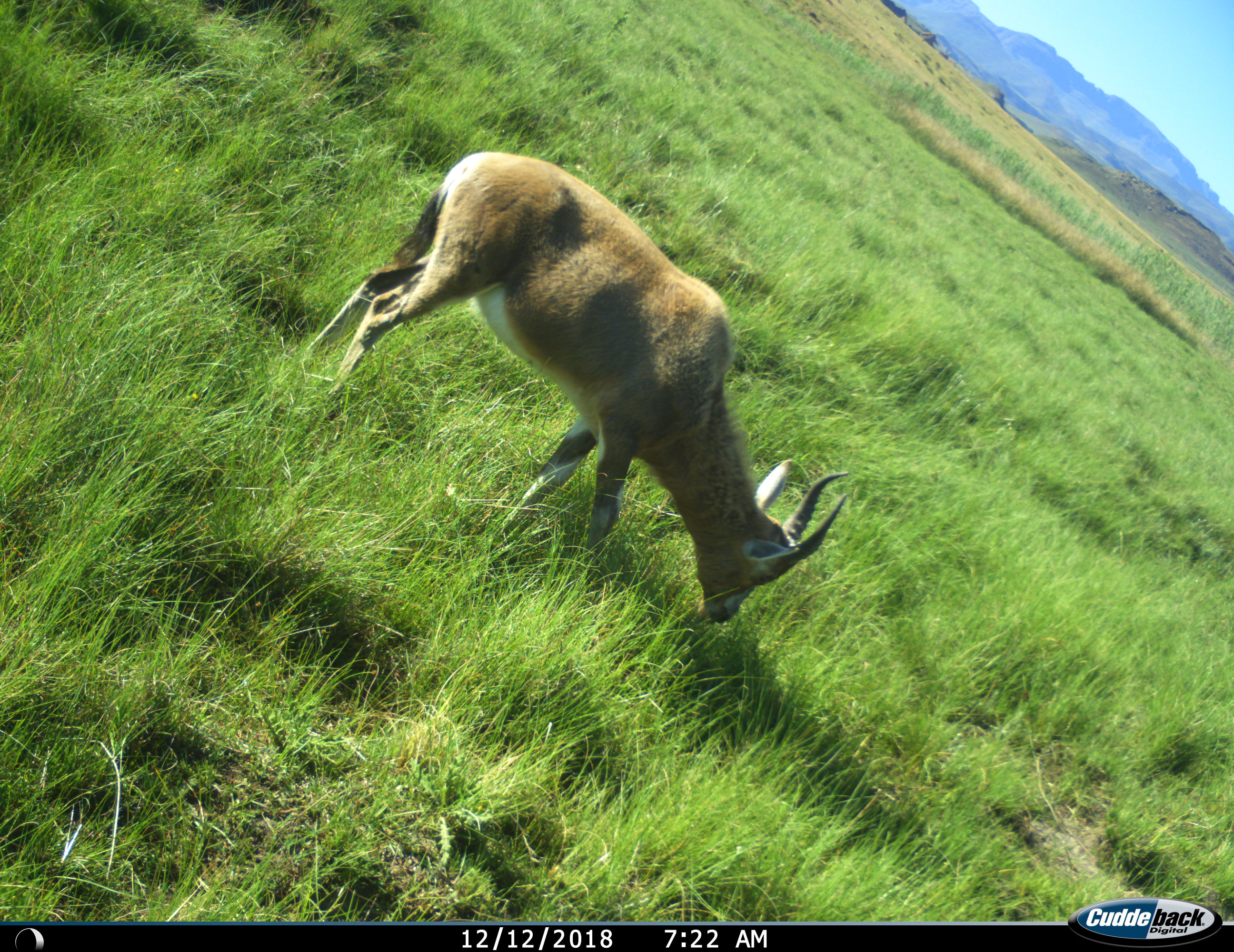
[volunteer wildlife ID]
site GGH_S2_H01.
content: unidentified animal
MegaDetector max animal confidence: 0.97